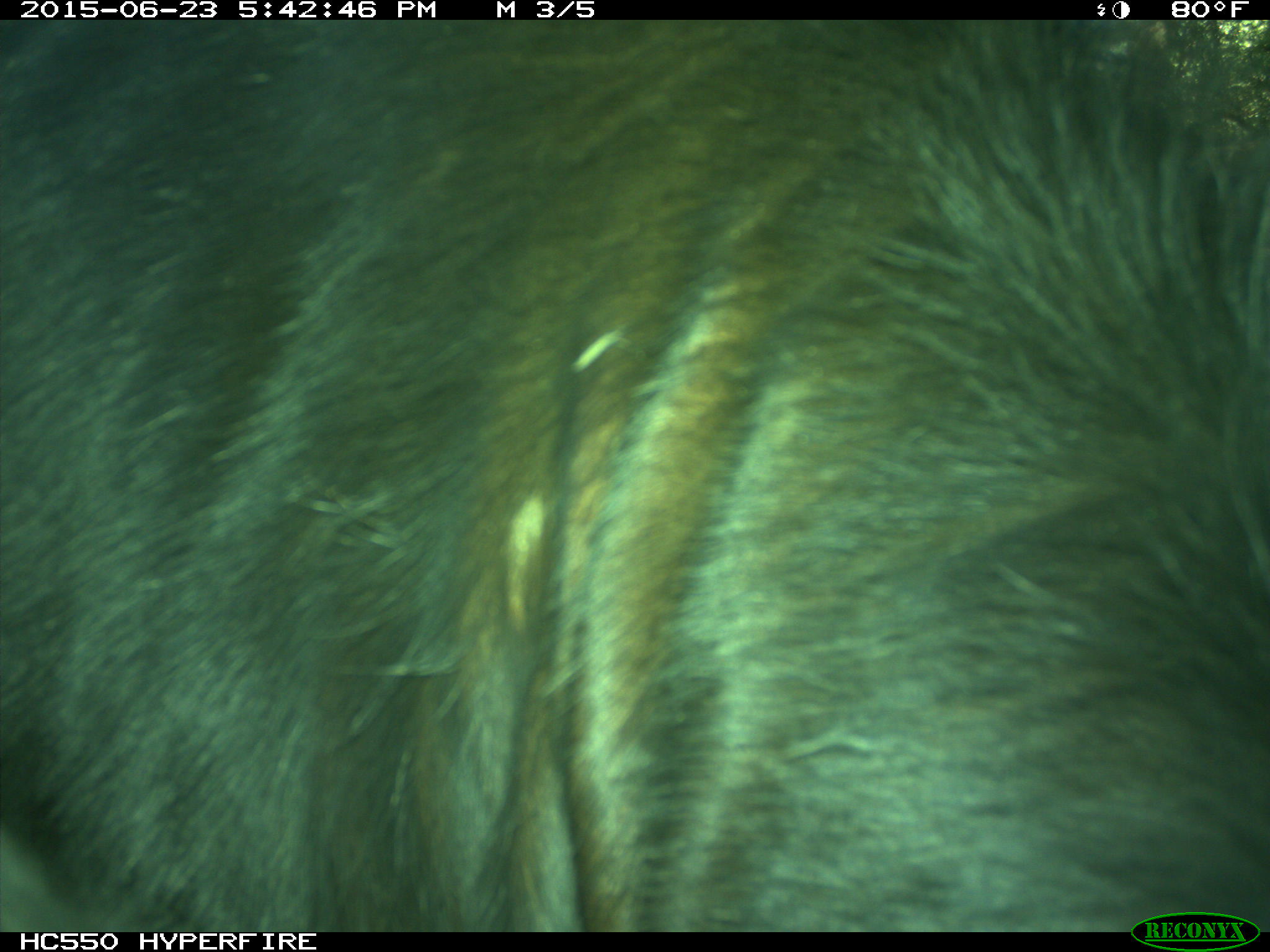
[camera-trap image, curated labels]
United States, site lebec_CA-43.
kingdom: Animalia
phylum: Chordata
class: Mammalia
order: Artiodactyla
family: Bovidae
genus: Bos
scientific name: Bos taurus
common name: domestic cow